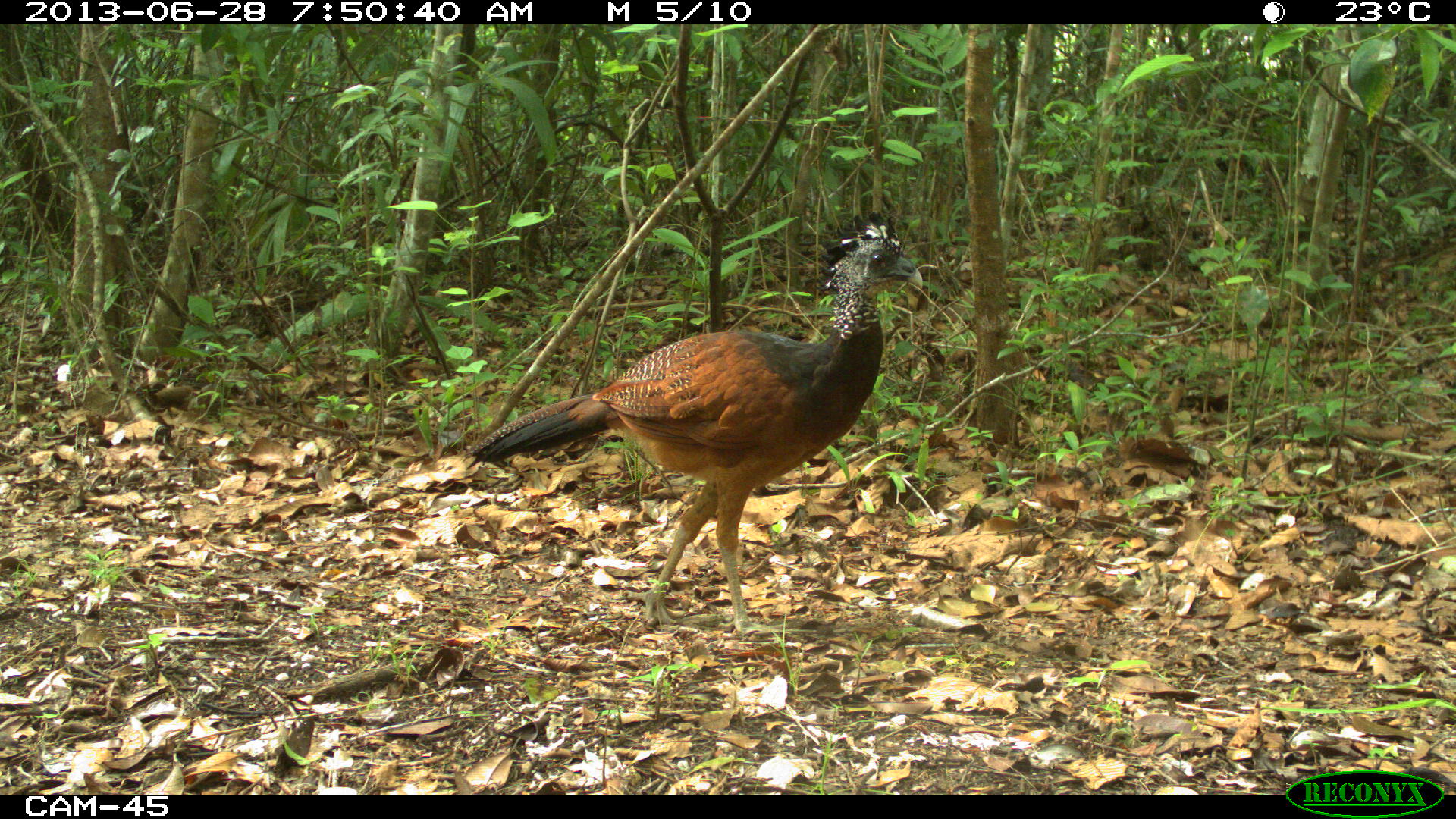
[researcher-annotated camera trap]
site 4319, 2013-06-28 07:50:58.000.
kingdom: Animalia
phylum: Chordata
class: Aves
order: Galliformes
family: Cracidae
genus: Crax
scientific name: Crax rubra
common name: great curassow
Crax rubra (great curassow), count 1, sex female.